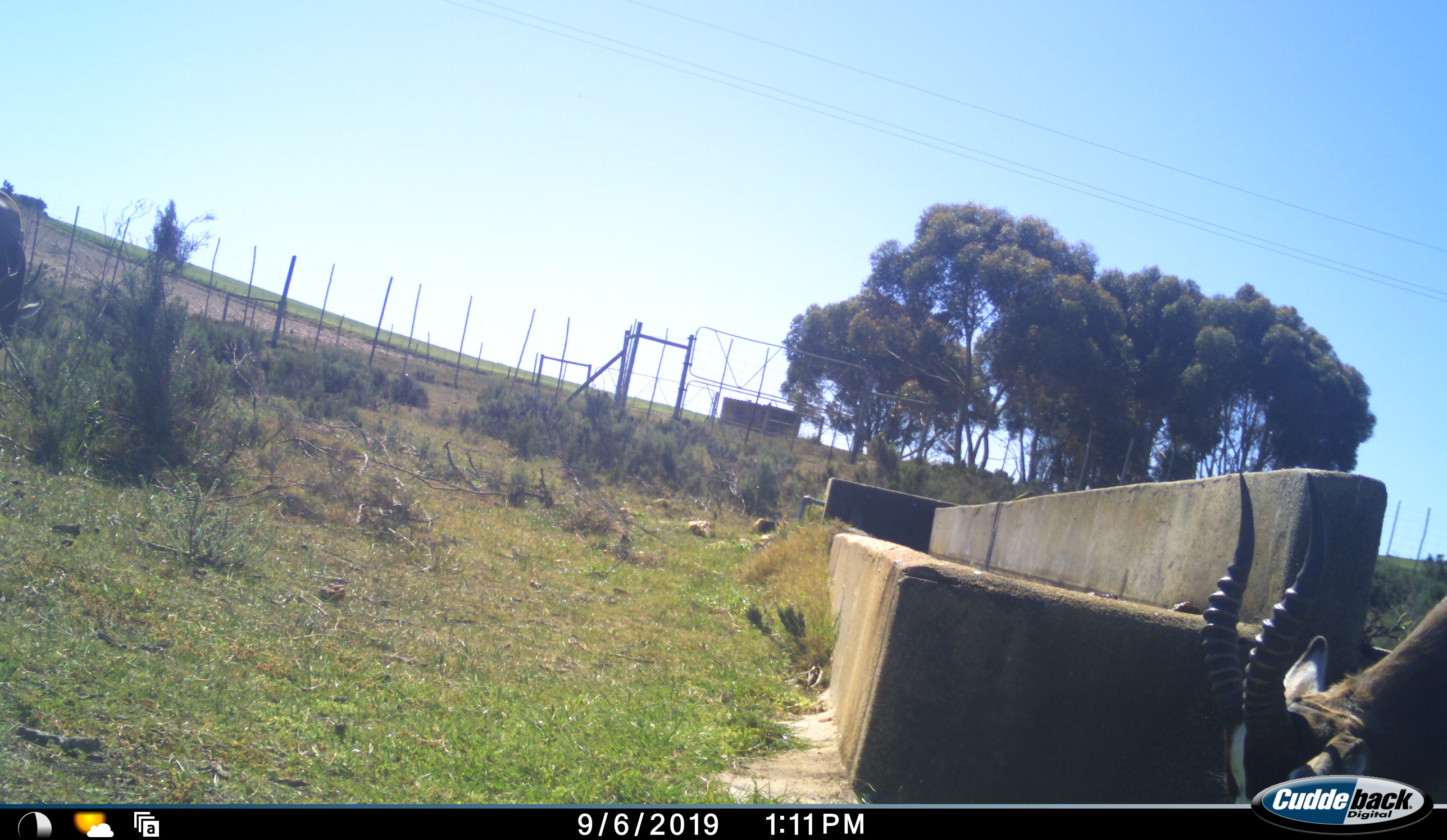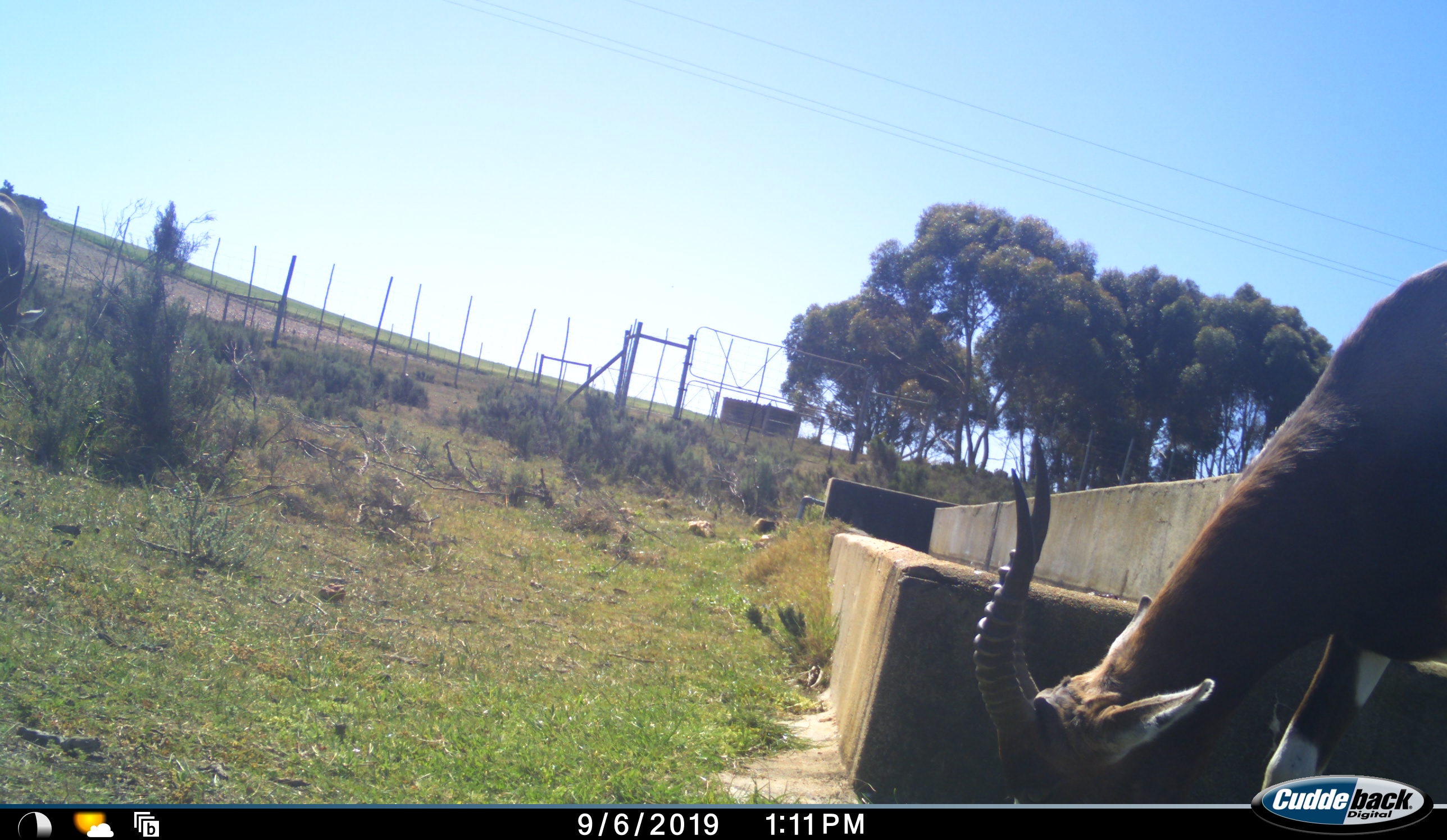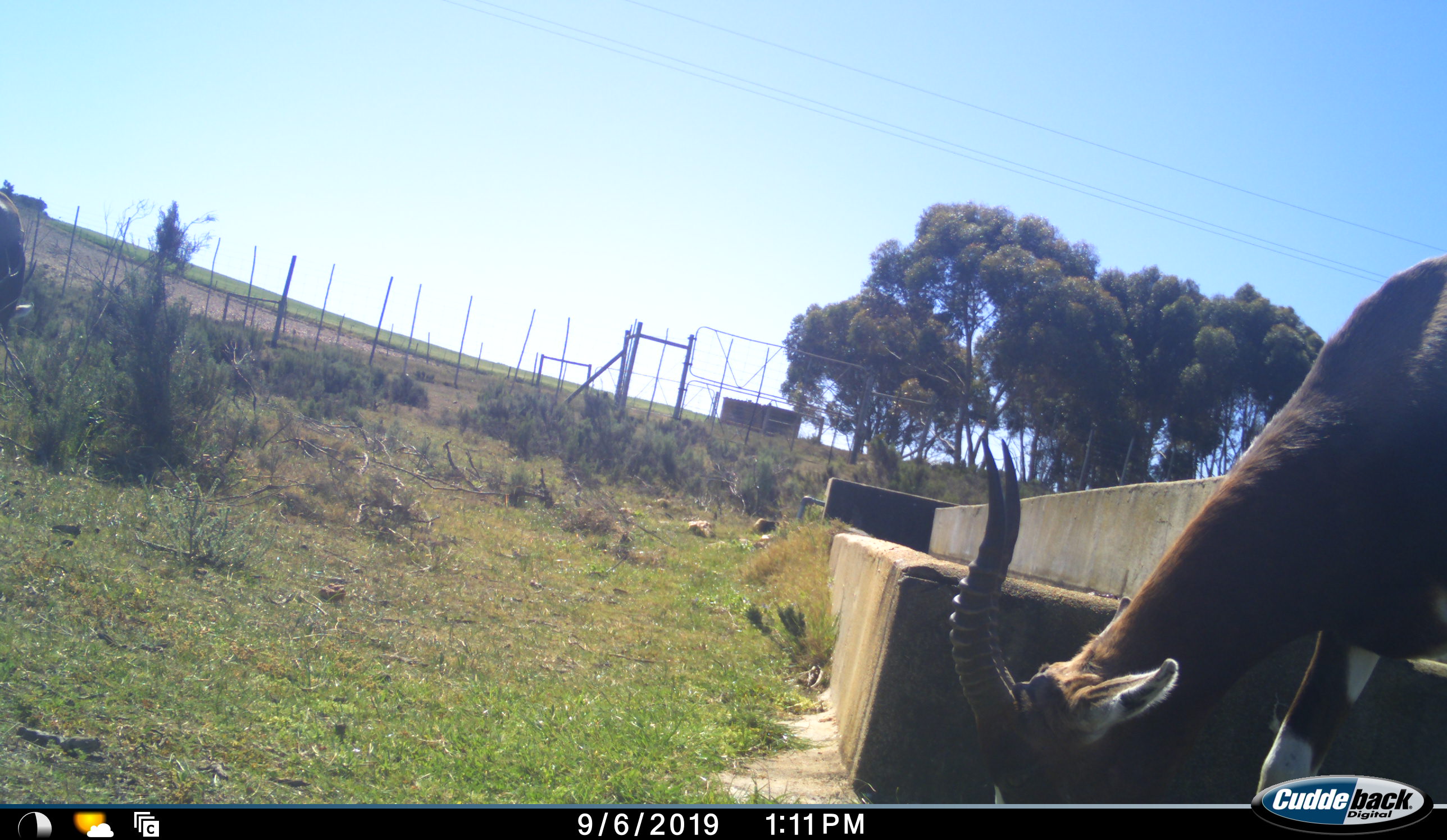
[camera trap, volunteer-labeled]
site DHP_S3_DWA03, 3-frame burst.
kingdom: Animalia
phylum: Chordata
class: Mammalia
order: Artiodactyla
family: Bovidae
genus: Damaliscus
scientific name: Damaliscus pygargus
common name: bontebok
Bontebok (Damaliscus pygargus), count 2. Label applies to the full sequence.